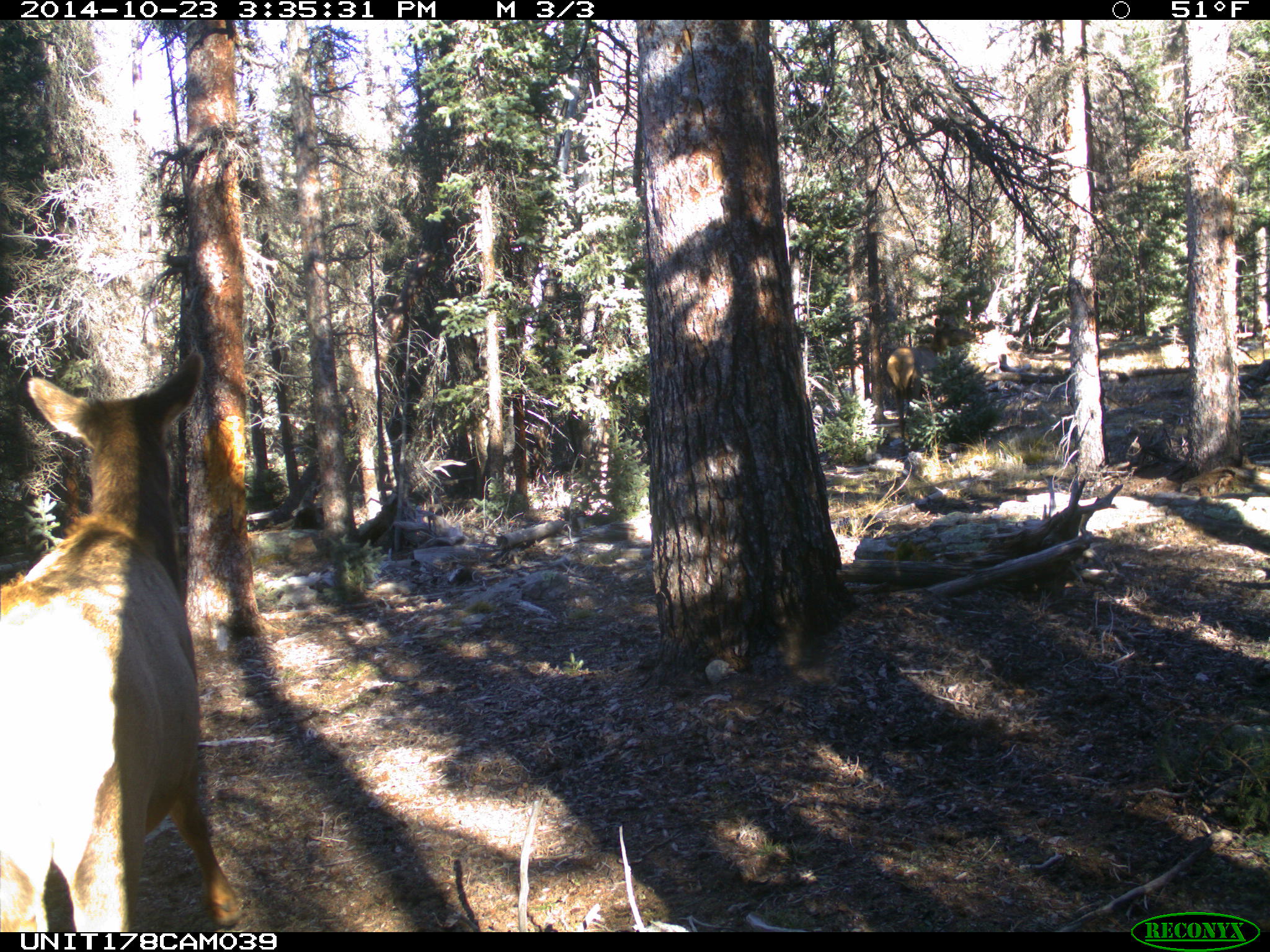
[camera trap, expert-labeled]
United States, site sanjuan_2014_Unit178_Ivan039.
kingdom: Animalia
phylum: Chordata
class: Mammalia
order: Artiodactyla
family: Cervidae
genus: Cervus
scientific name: Cervus elaphus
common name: red deer